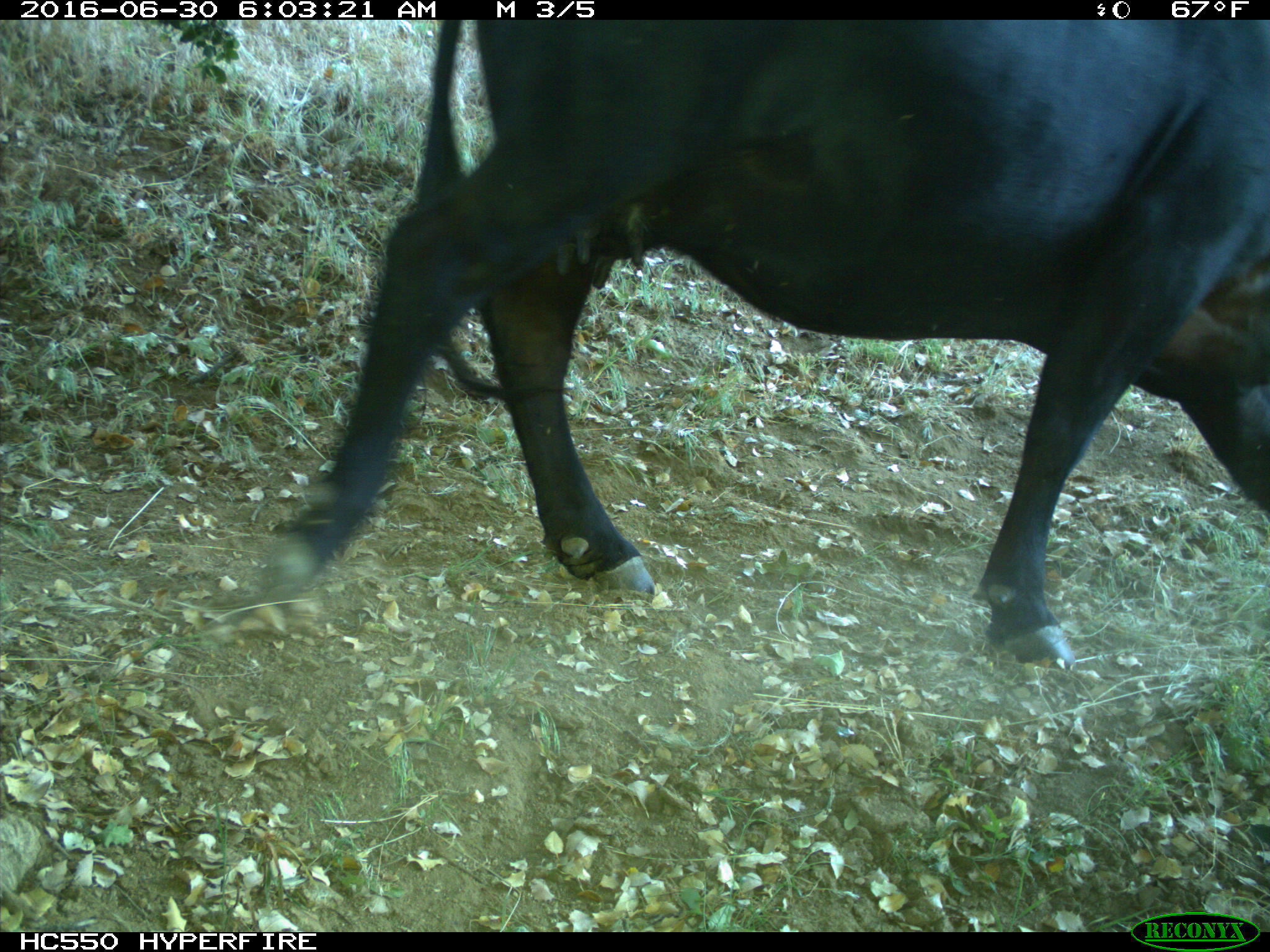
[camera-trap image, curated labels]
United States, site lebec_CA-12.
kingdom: Animalia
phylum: Chordata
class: Mammalia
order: Artiodactyla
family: Bovidae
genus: Bos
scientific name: Bos taurus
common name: domestic cow